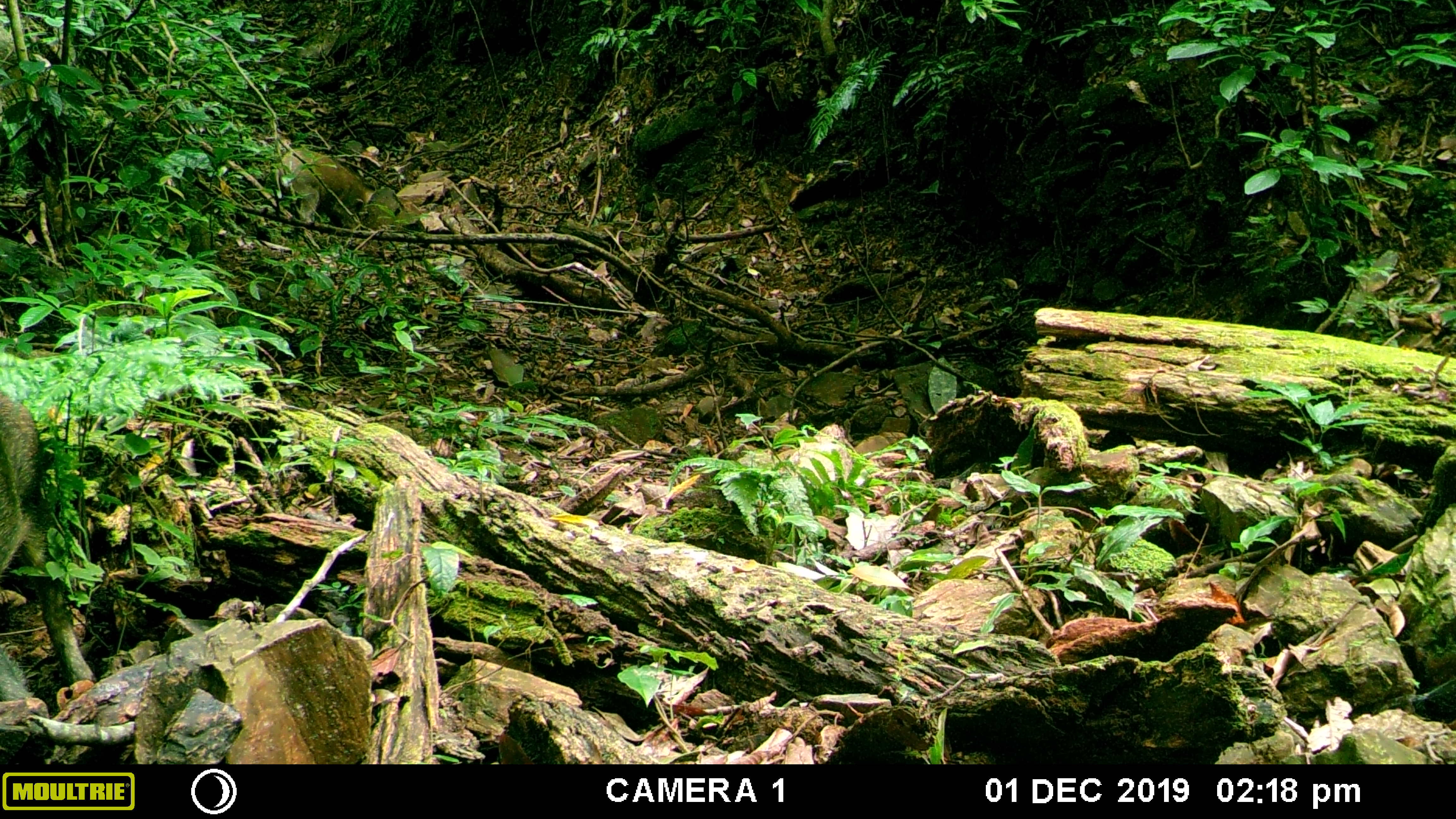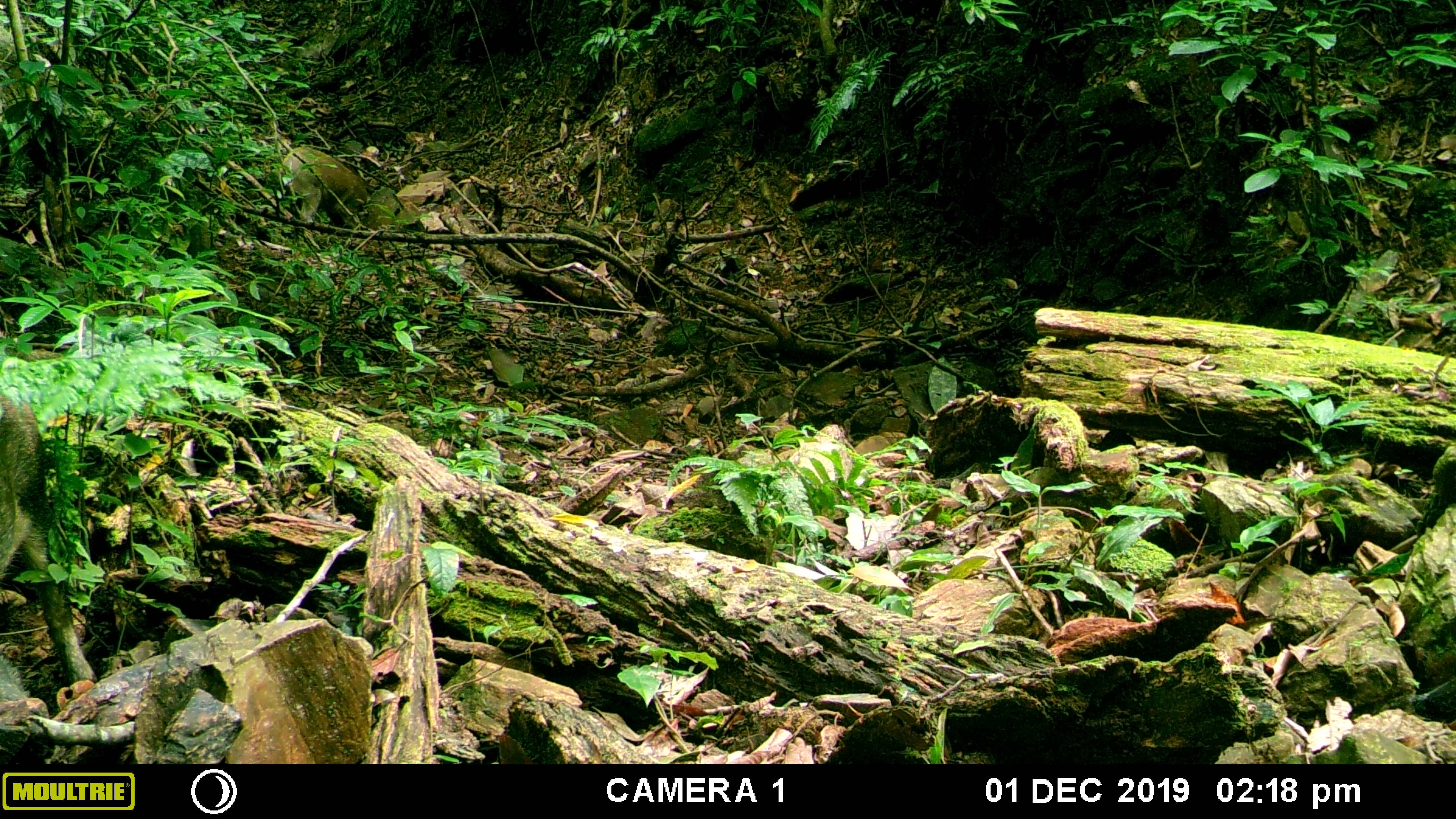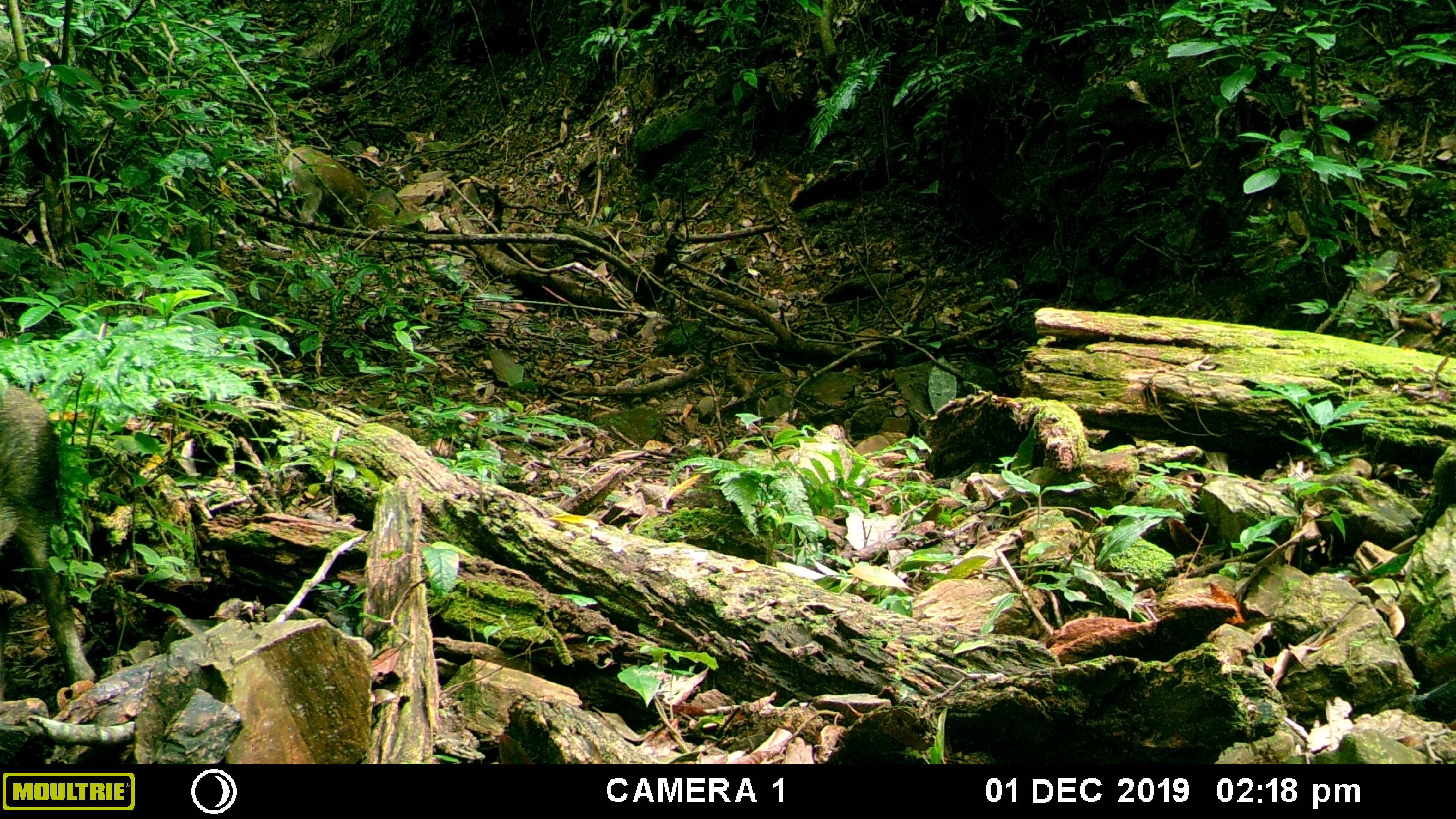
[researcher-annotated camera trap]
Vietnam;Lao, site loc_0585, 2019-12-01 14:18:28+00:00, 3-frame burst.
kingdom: Animalia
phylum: Chordata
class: Mammalia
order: Artiodactyla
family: Suidae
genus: Sus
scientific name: Sus scrofa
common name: eurasian wild pig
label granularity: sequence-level